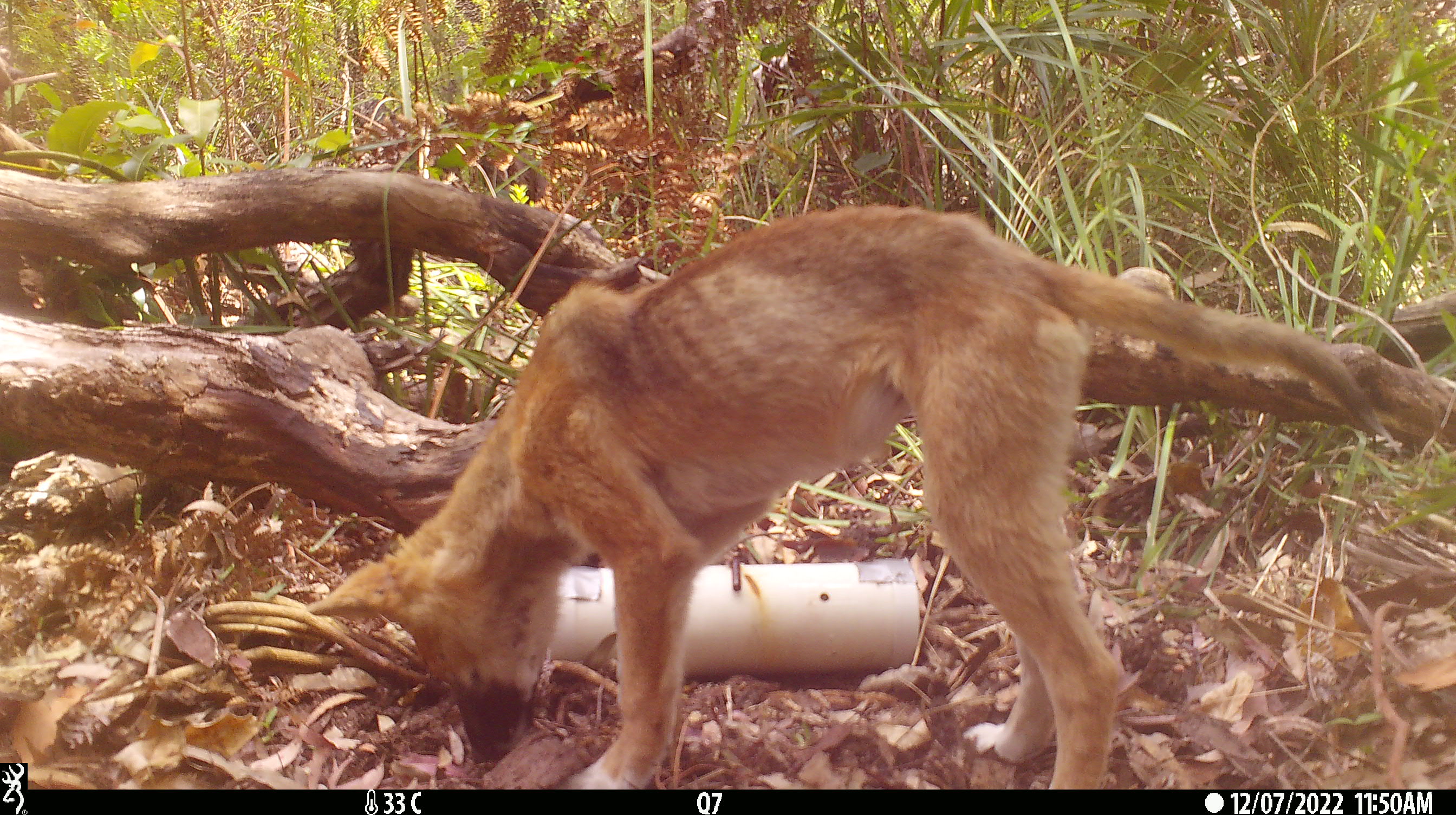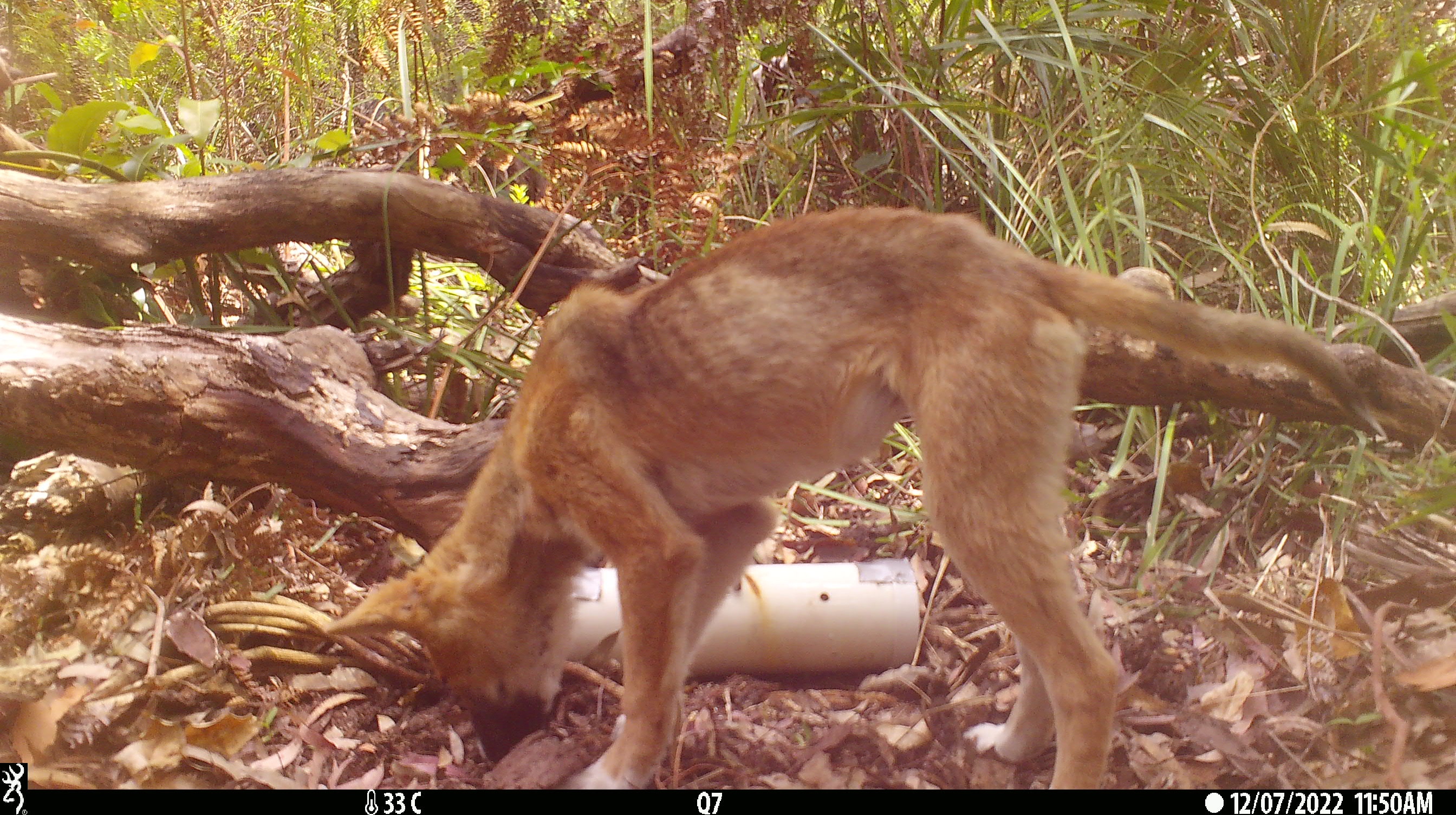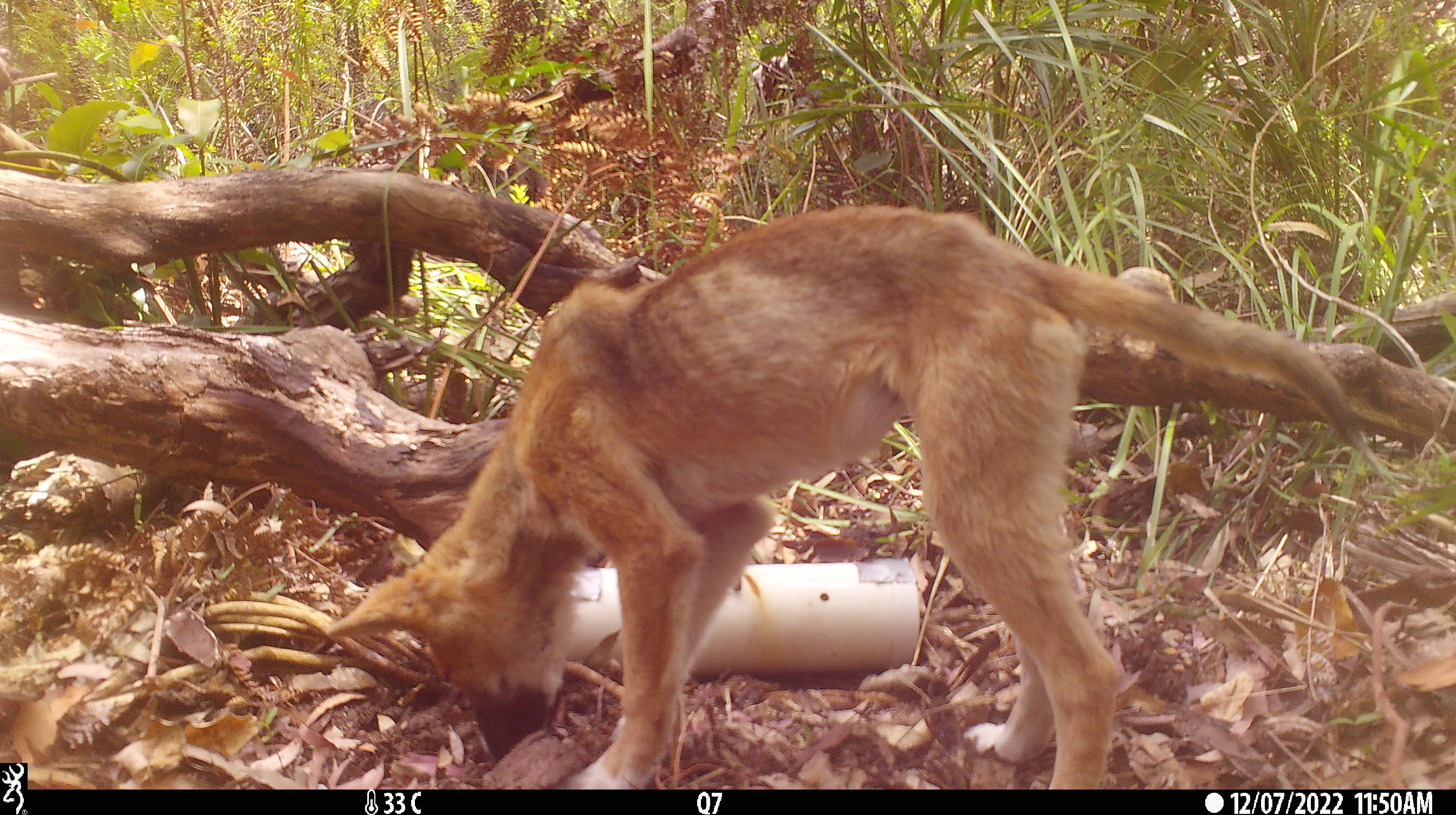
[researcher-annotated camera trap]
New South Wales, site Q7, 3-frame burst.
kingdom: Animalia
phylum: Chordata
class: Mammalia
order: Carnivora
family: Canidae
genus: Canis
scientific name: Canis familiaris dingo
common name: dingo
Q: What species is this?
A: Dingo (Canis familiaris dingo).